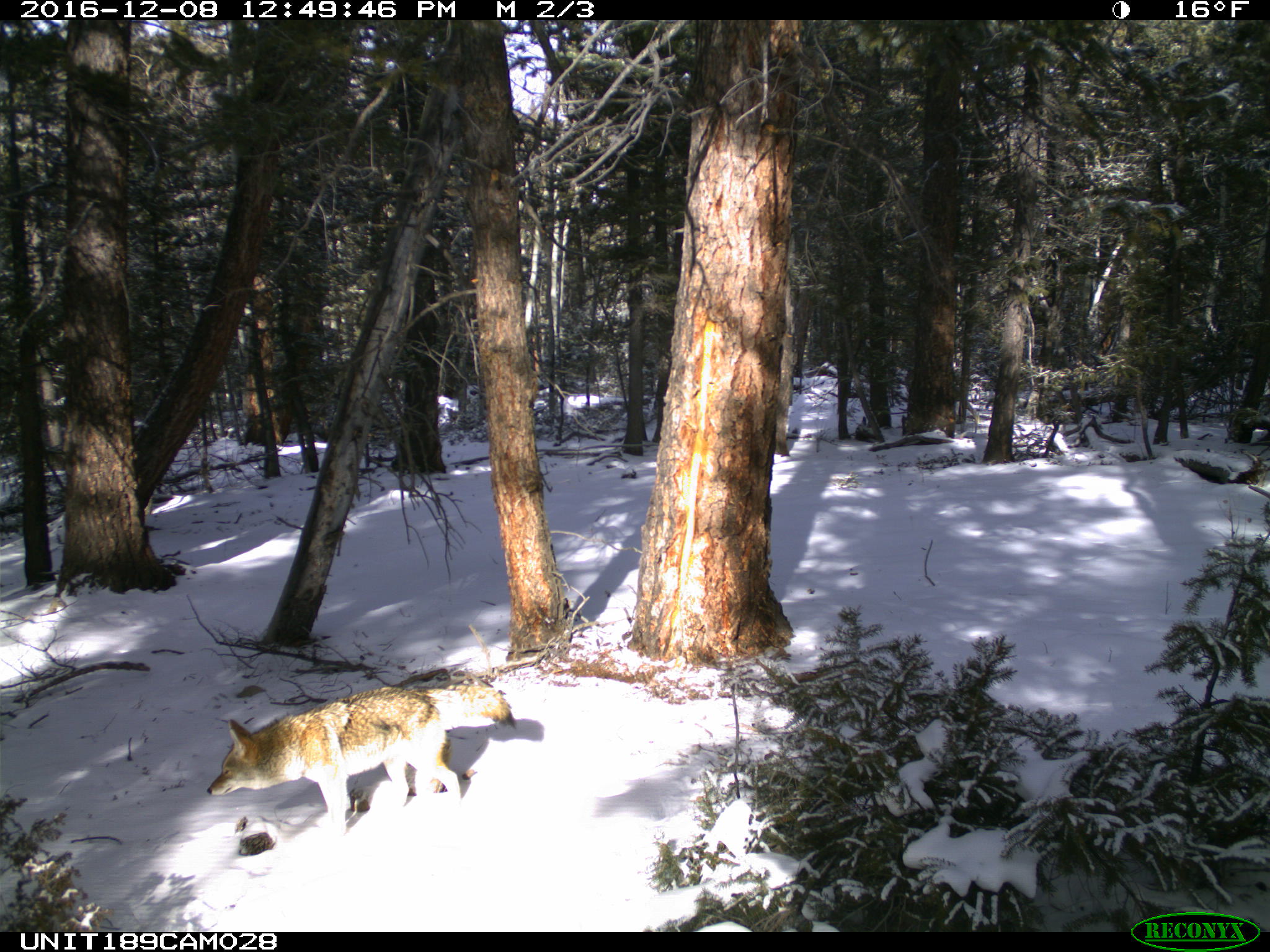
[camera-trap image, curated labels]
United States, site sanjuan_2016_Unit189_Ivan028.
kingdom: Animalia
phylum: Chordata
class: Mammalia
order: Carnivora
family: Canidae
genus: Canis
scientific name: Canis latrans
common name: coyote